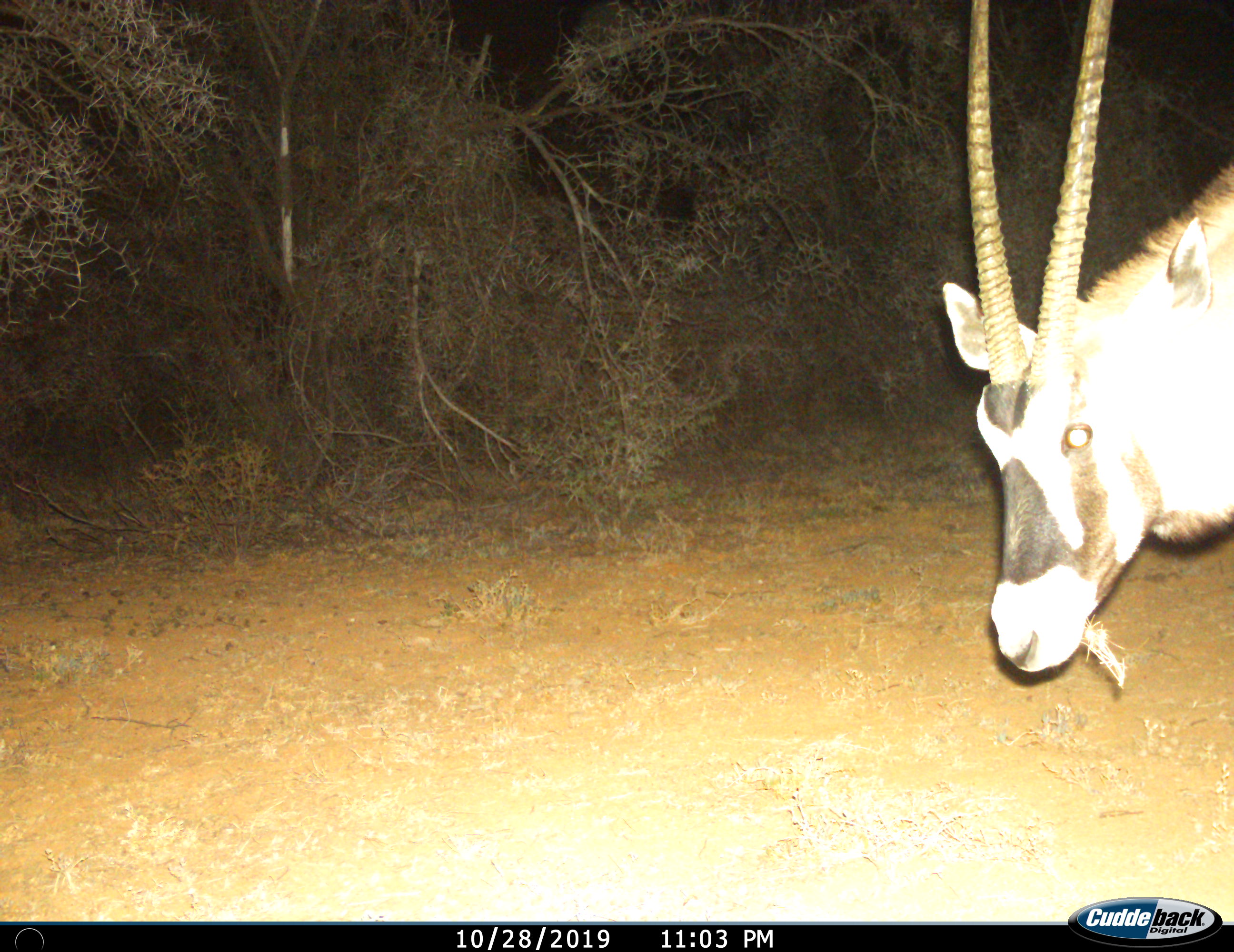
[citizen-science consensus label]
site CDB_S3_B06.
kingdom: Animalia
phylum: Chordata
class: Mammalia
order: Artiodactyla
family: Bovidae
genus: Oryx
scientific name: Oryx gazella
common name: gemsbok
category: oryx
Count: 1.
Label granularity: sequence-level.